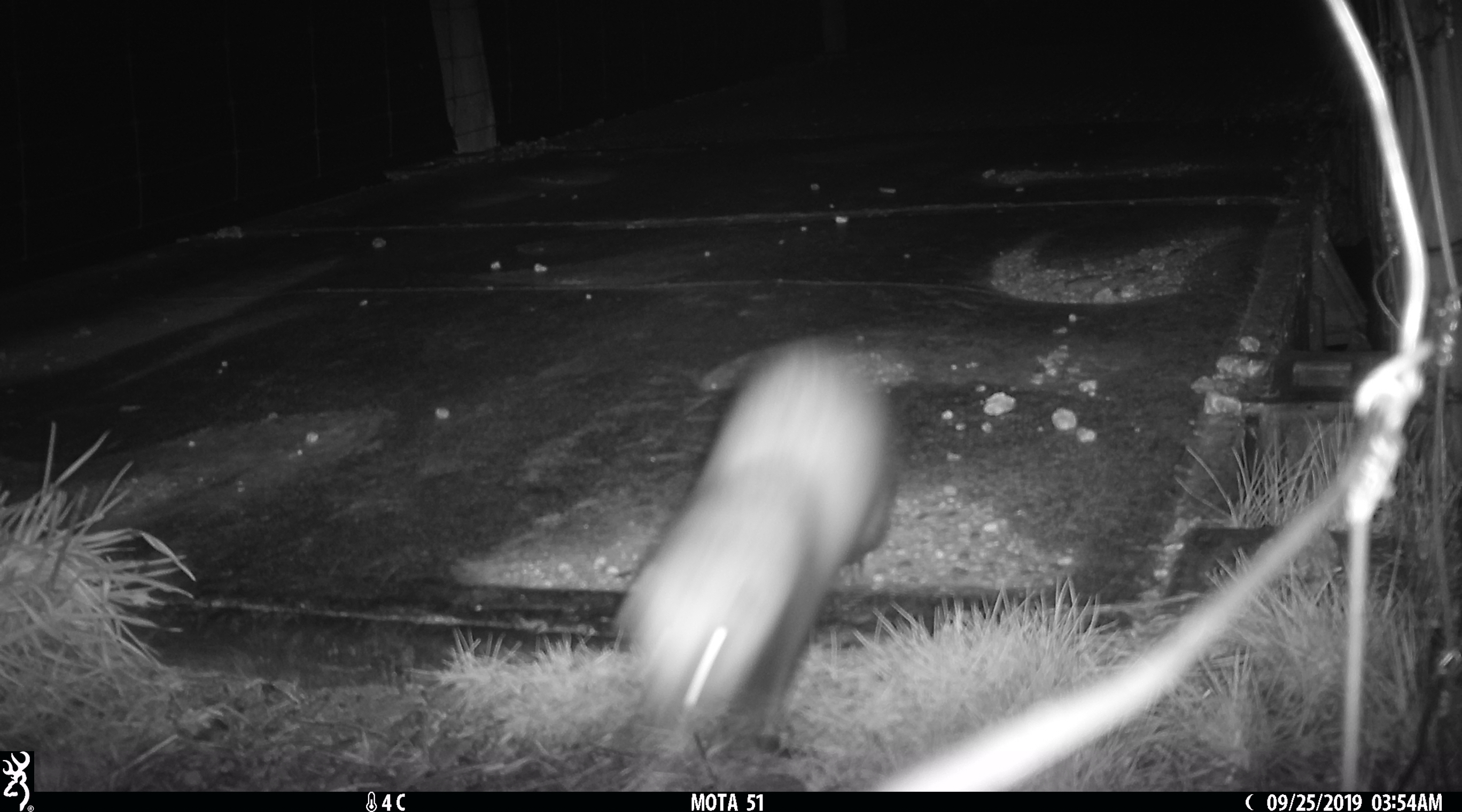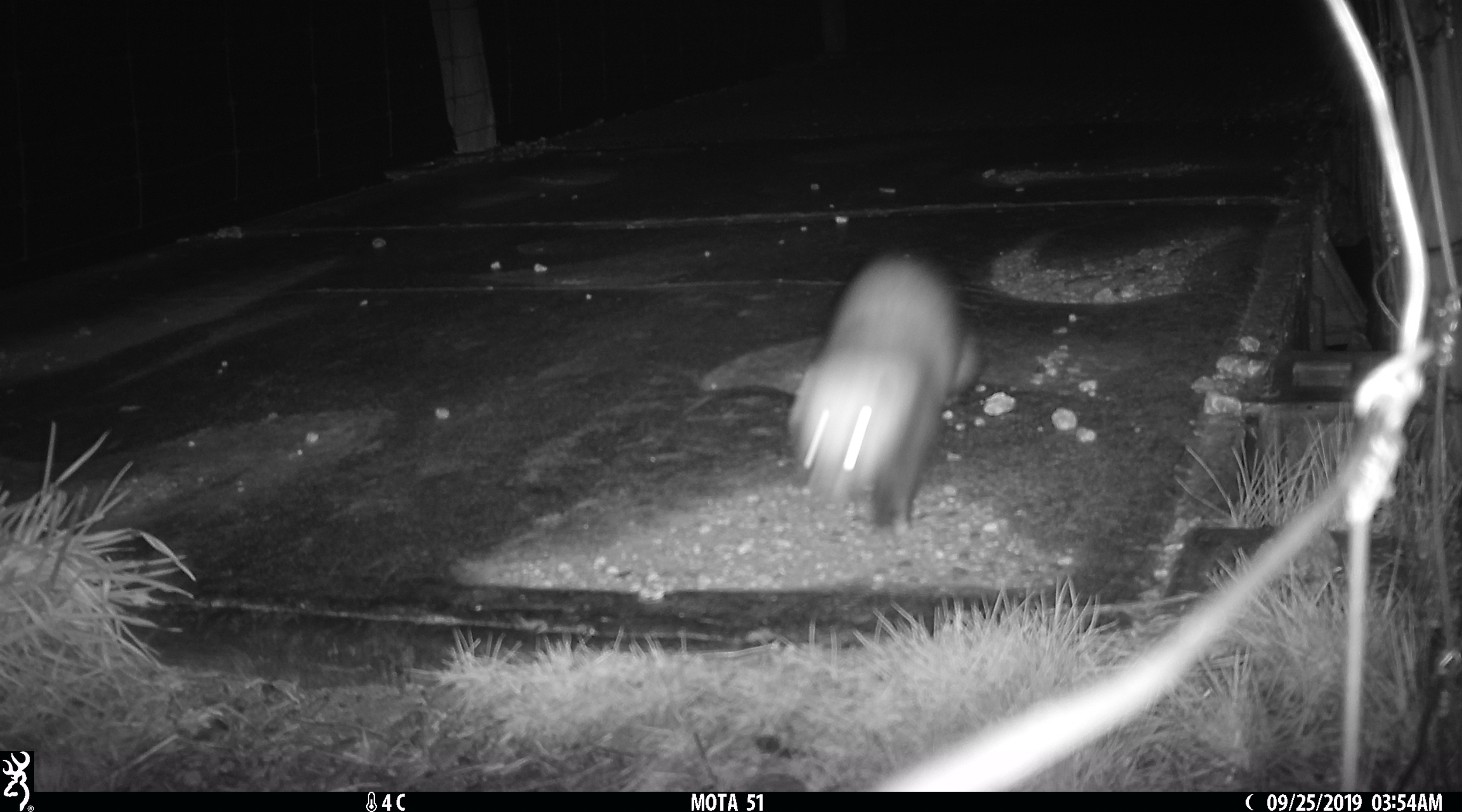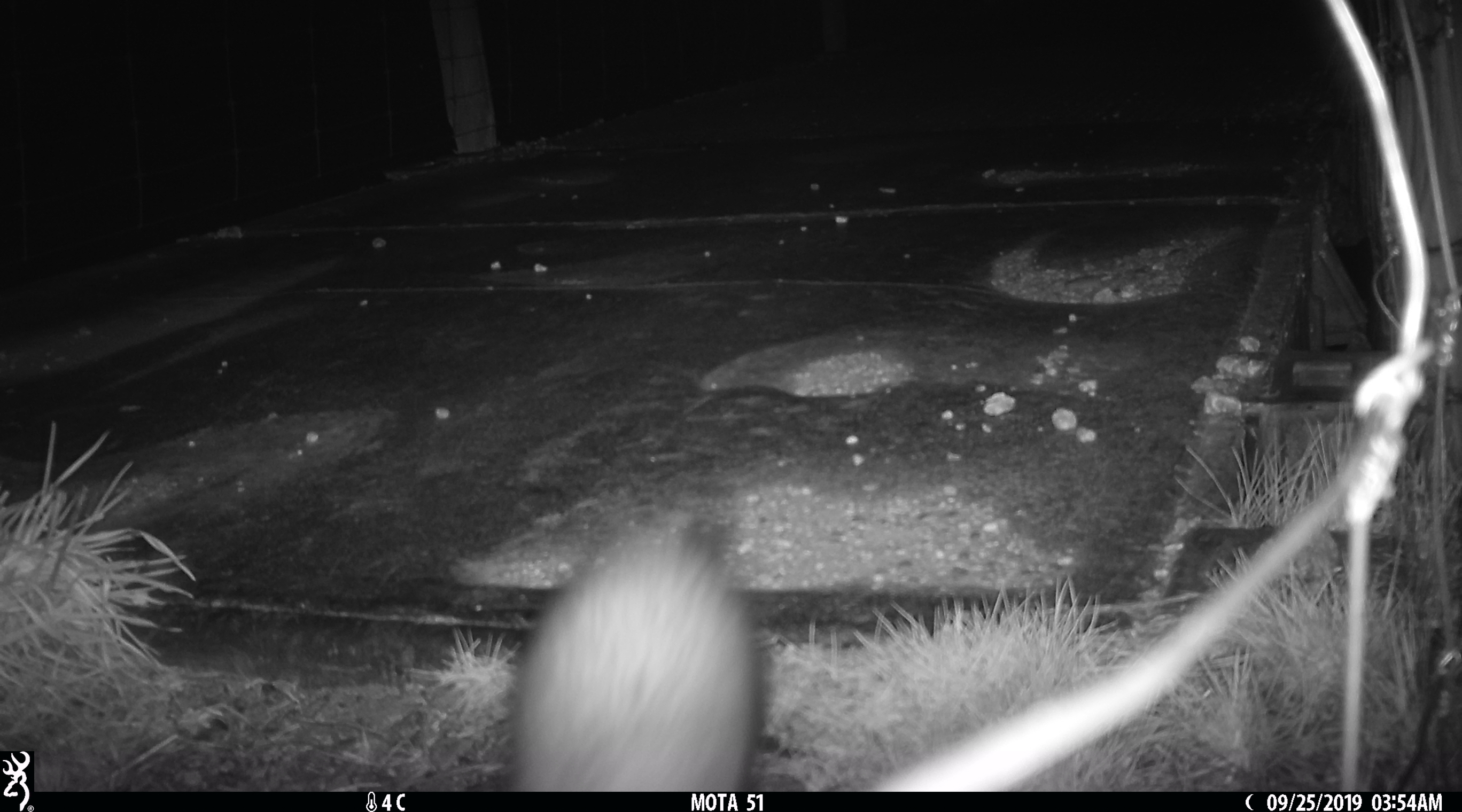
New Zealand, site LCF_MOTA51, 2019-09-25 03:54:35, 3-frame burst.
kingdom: Animalia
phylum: Chordata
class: Mammalia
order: Carnivora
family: Mustelidae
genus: Mustela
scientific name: Mustela furo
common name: ferret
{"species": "ferret (Mustela furo)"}